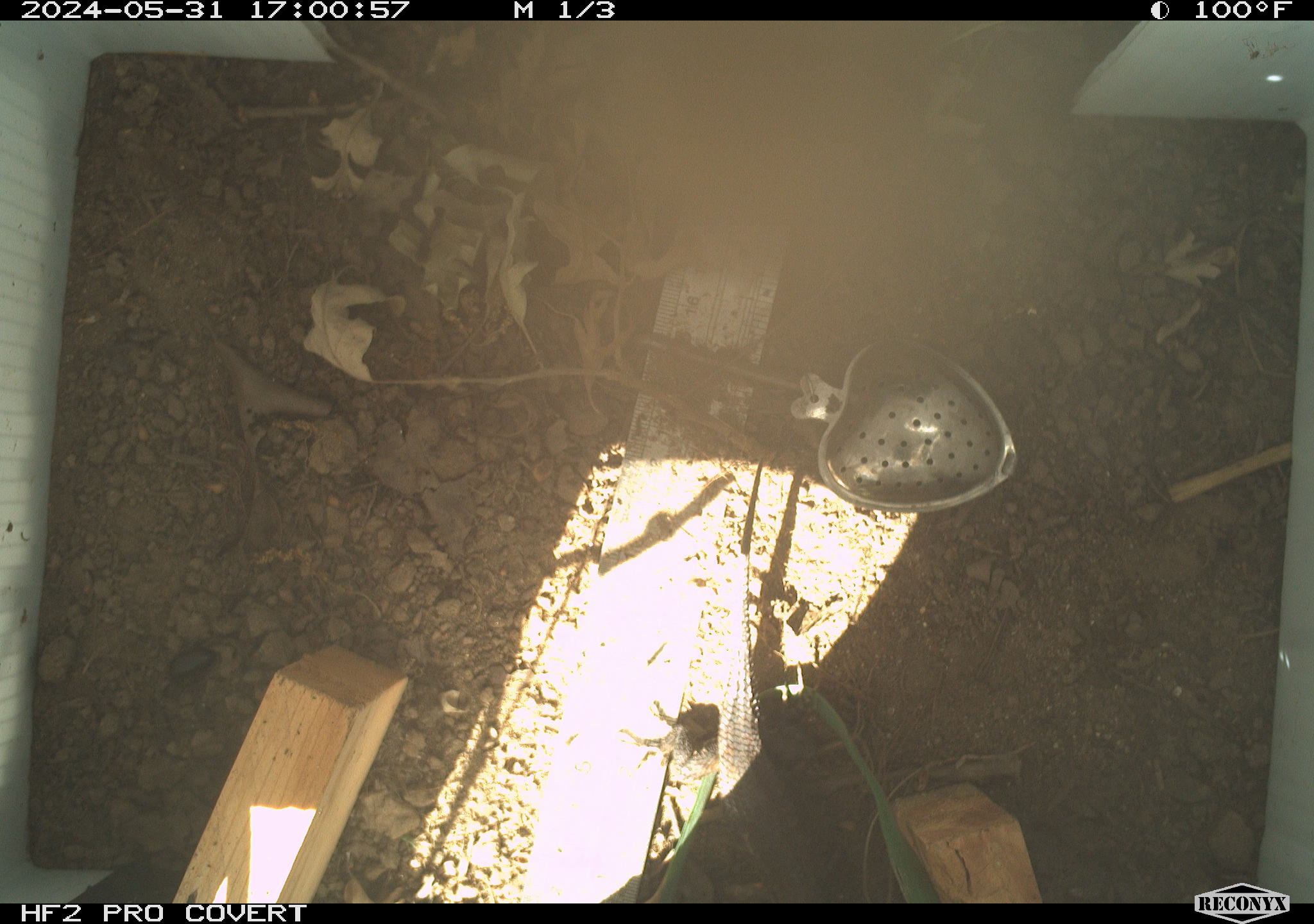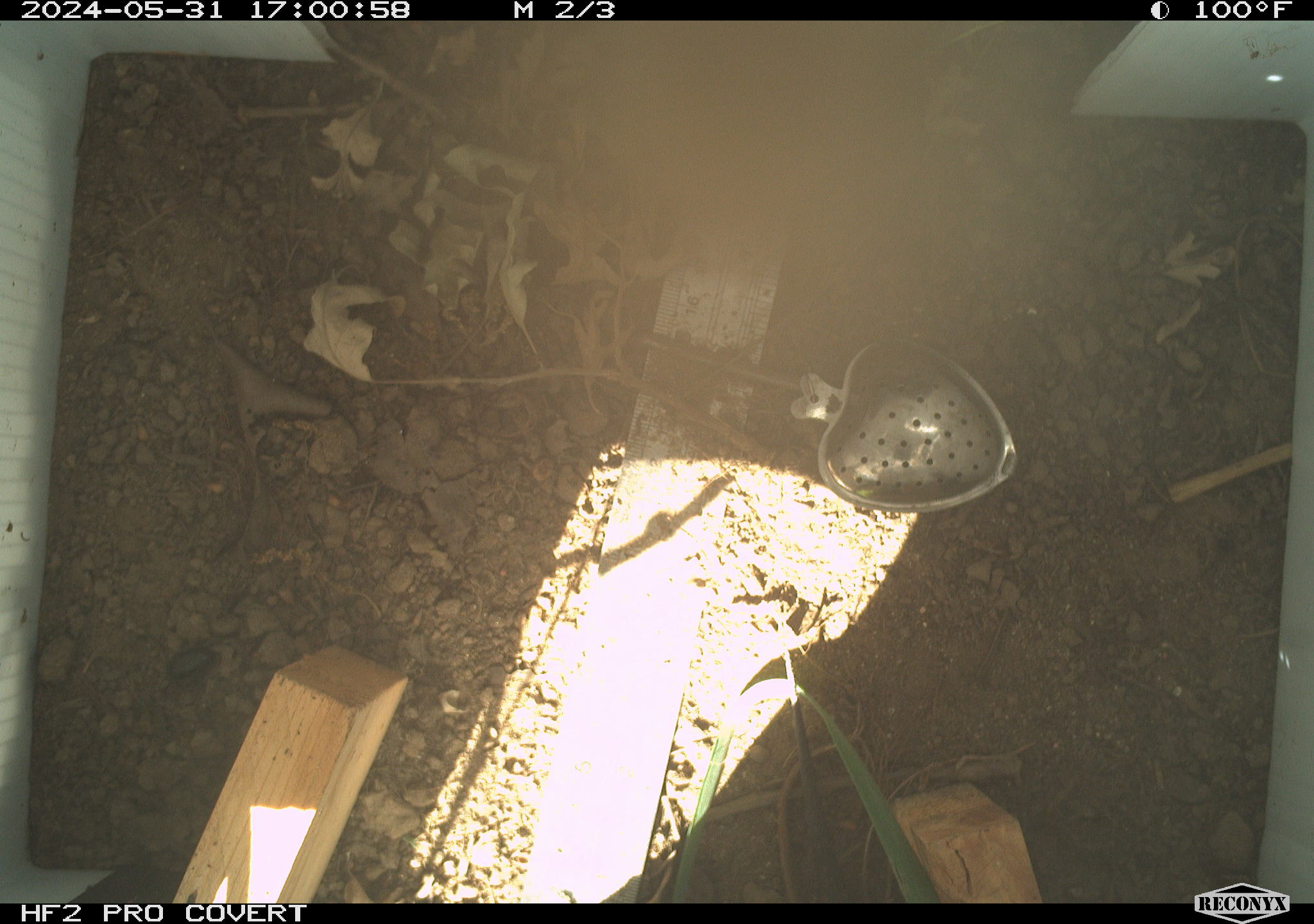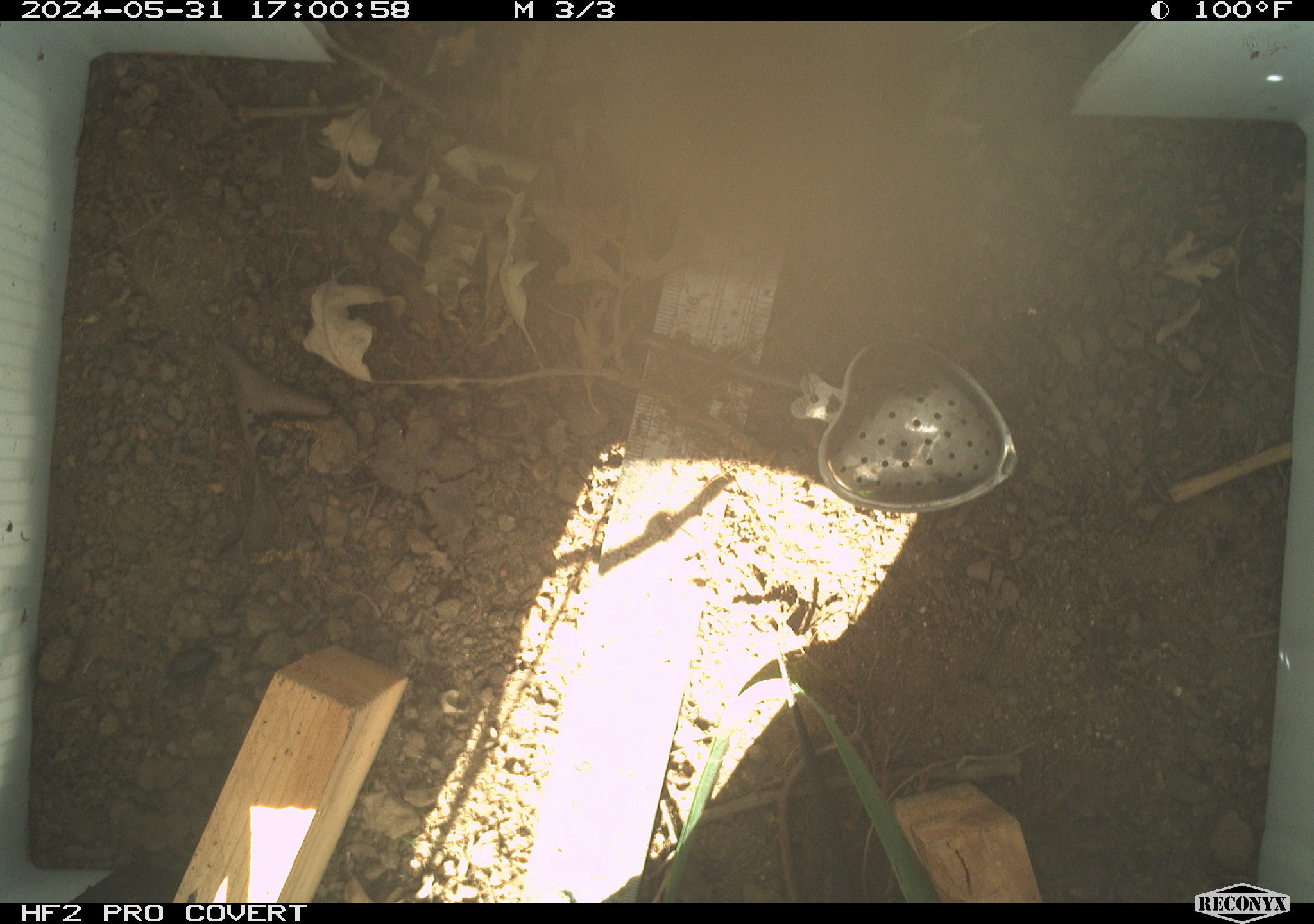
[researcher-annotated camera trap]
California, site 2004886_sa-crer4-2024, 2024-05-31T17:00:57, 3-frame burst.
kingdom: Animalia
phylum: Chordata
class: Reptilia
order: Squamata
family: Phrynosomatidae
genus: Sceloporus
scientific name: Sceloporus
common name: spiny lizards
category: sceloporus species